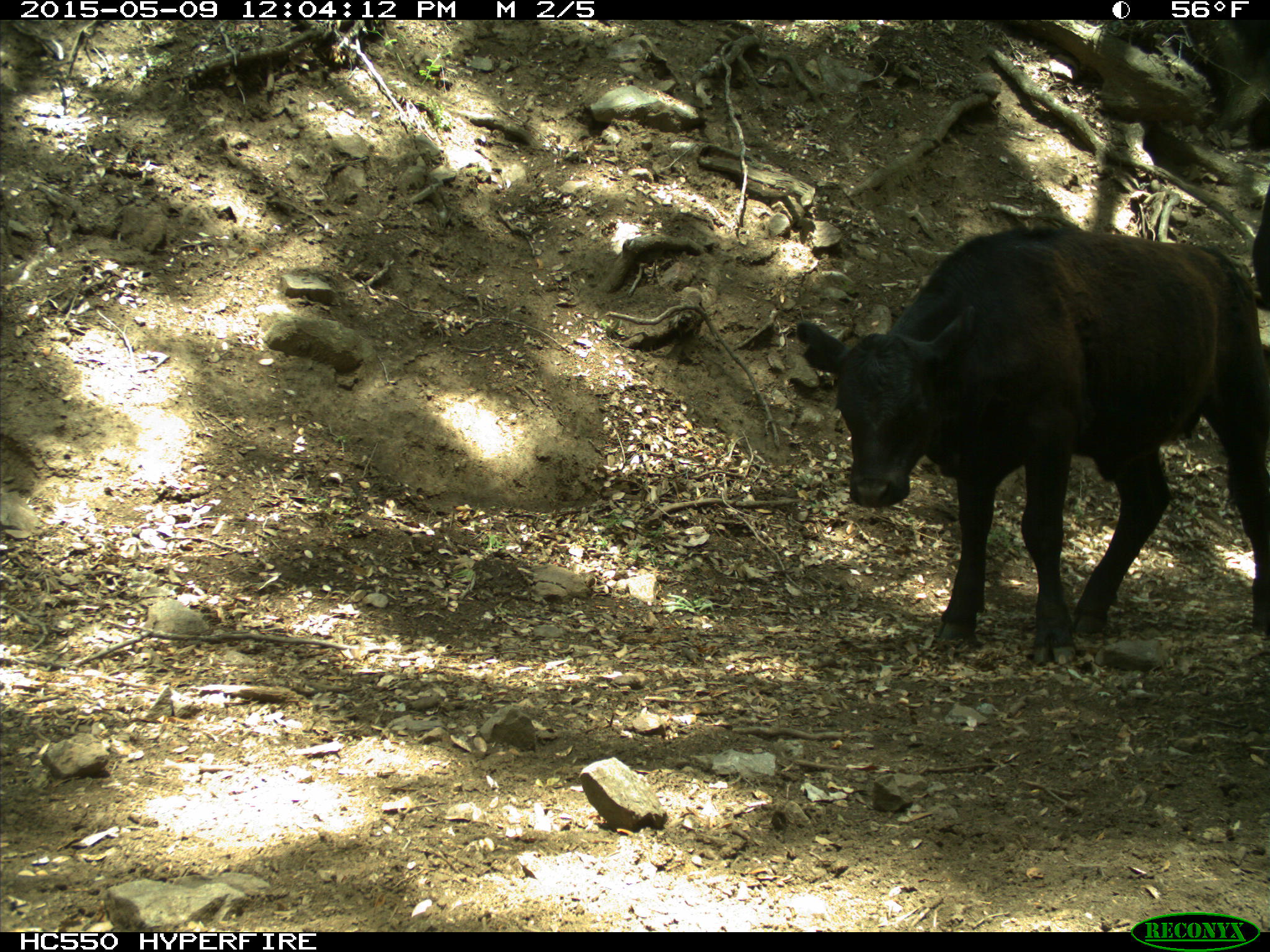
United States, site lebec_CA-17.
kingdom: Animalia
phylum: Chordata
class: Mammalia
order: Artiodactyla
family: Bovidae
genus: Bos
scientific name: Bos taurus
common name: domestic cow